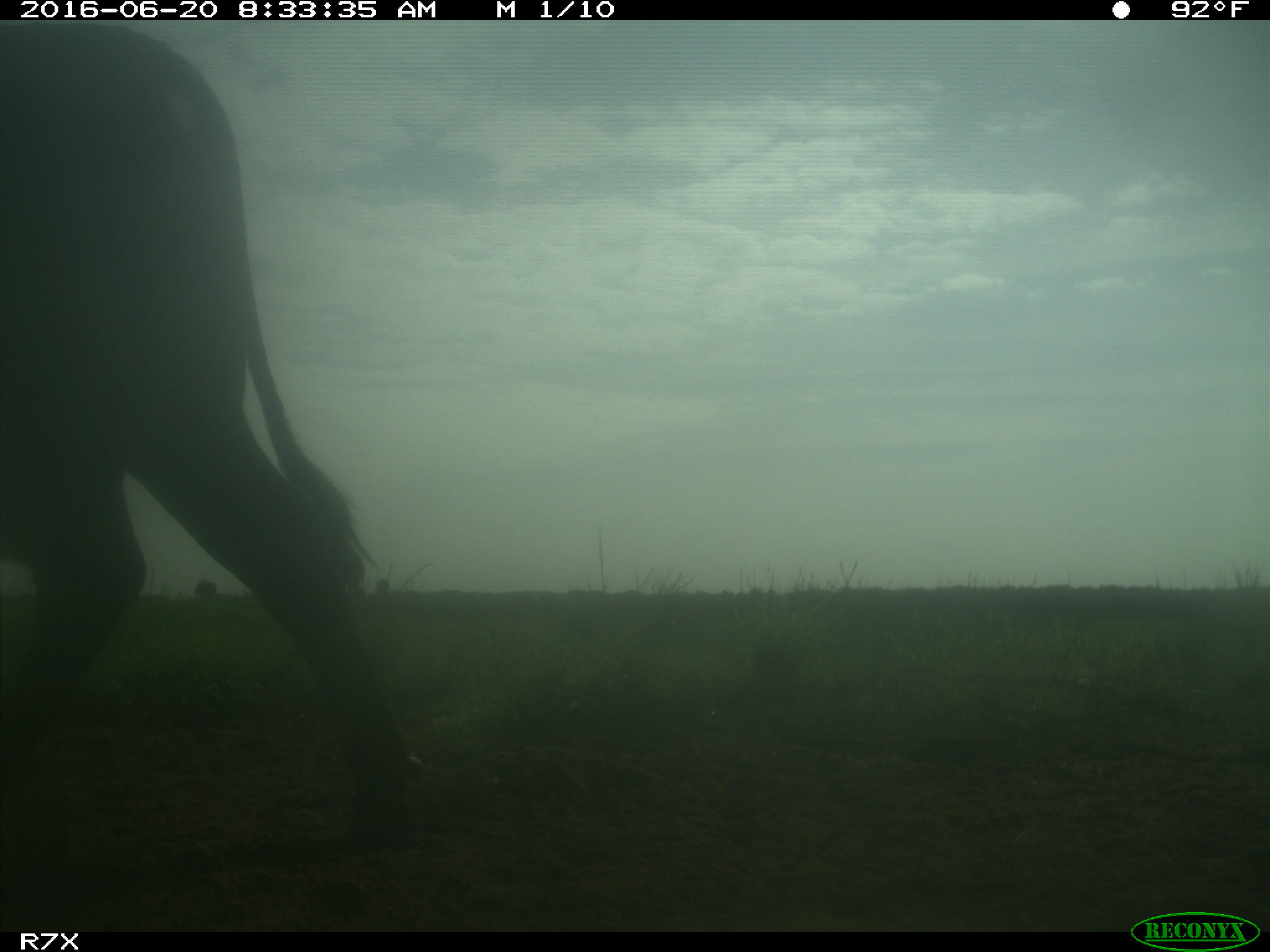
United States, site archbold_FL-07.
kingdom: Animalia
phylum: Chordata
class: Mammalia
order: Artiodactyla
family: Bovidae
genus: Bos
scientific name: Bos taurus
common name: domestic cow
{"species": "Bos taurus (domestic cow)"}